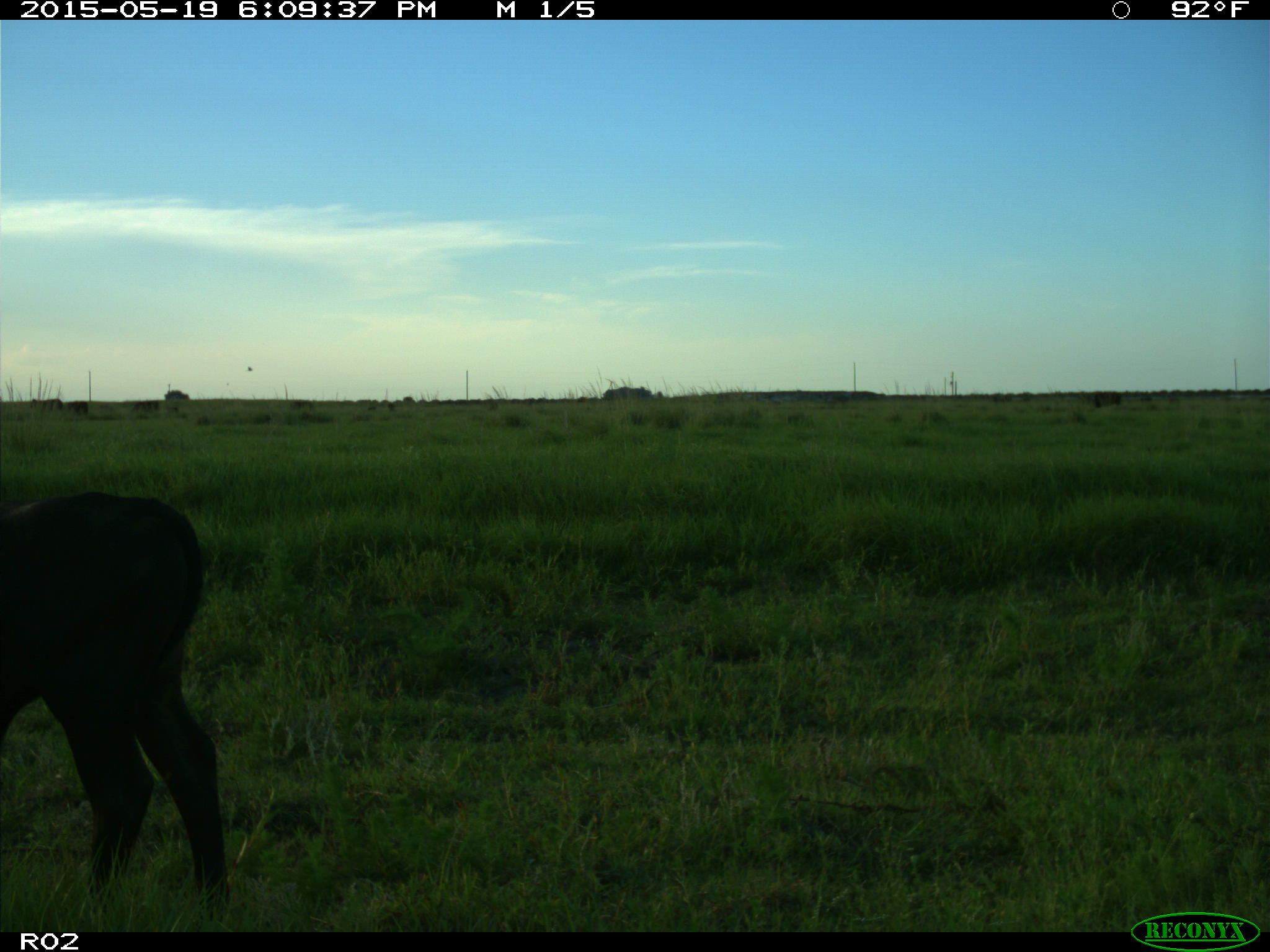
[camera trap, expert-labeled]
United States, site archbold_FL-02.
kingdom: Animalia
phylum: Chordata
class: Mammalia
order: Artiodactyla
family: Bovidae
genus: Bos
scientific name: Bos taurus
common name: domestic cow